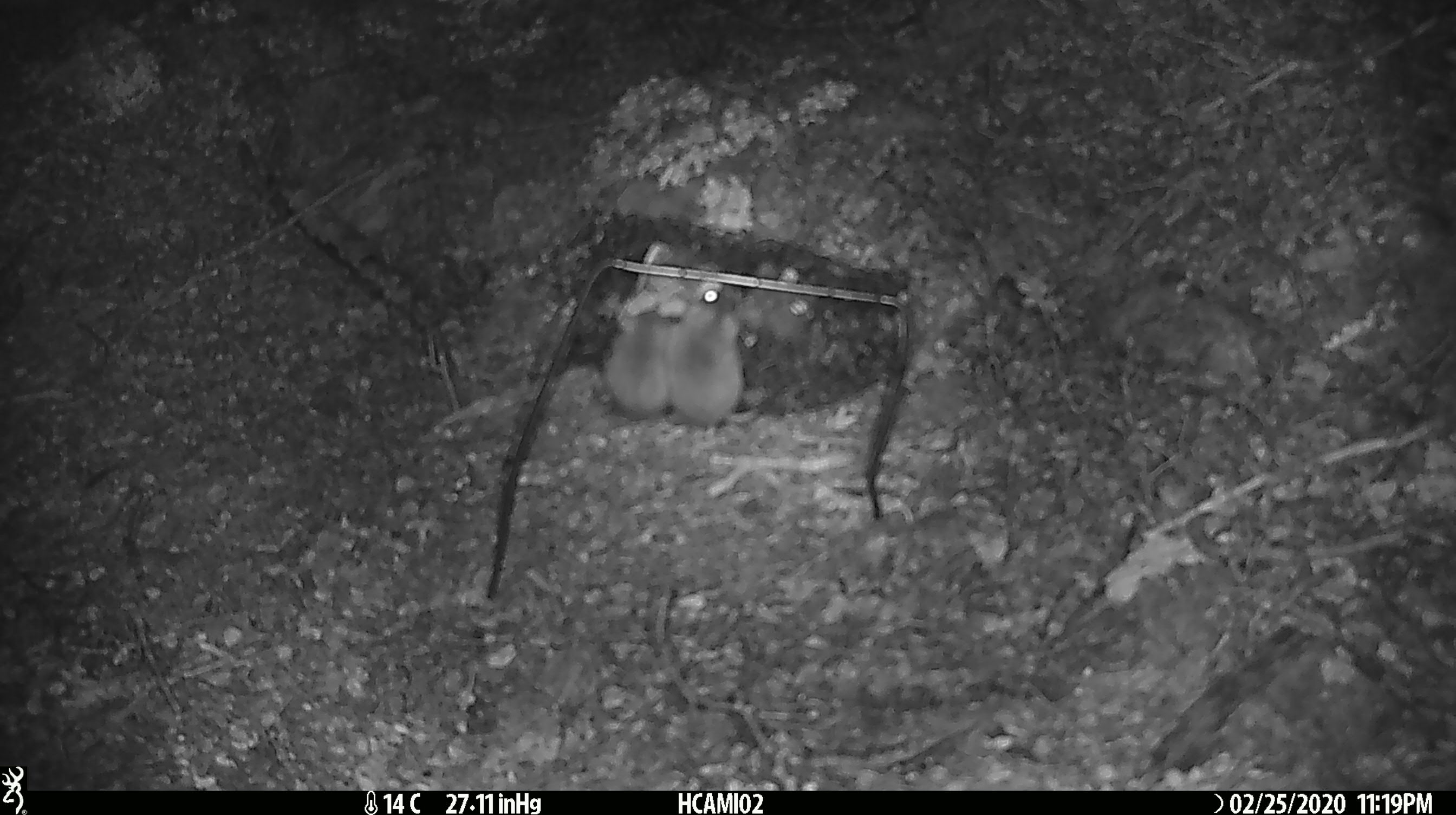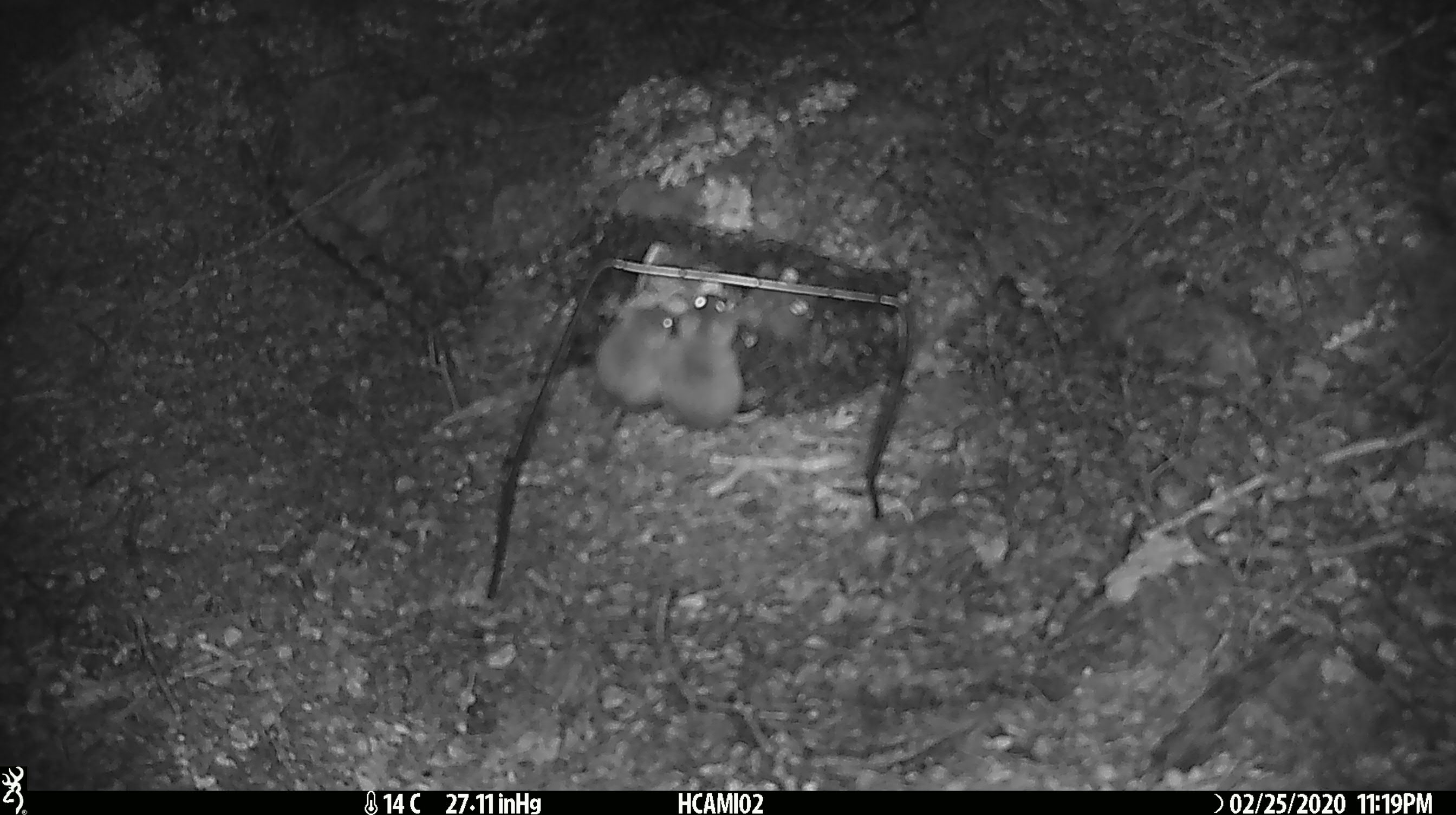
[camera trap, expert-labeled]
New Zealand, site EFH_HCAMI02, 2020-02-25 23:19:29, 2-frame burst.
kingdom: Animalia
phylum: Chordata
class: Mammalia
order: Rodentia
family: Muridae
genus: Mus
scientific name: Mus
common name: mouse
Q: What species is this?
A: Mouse (Mus).